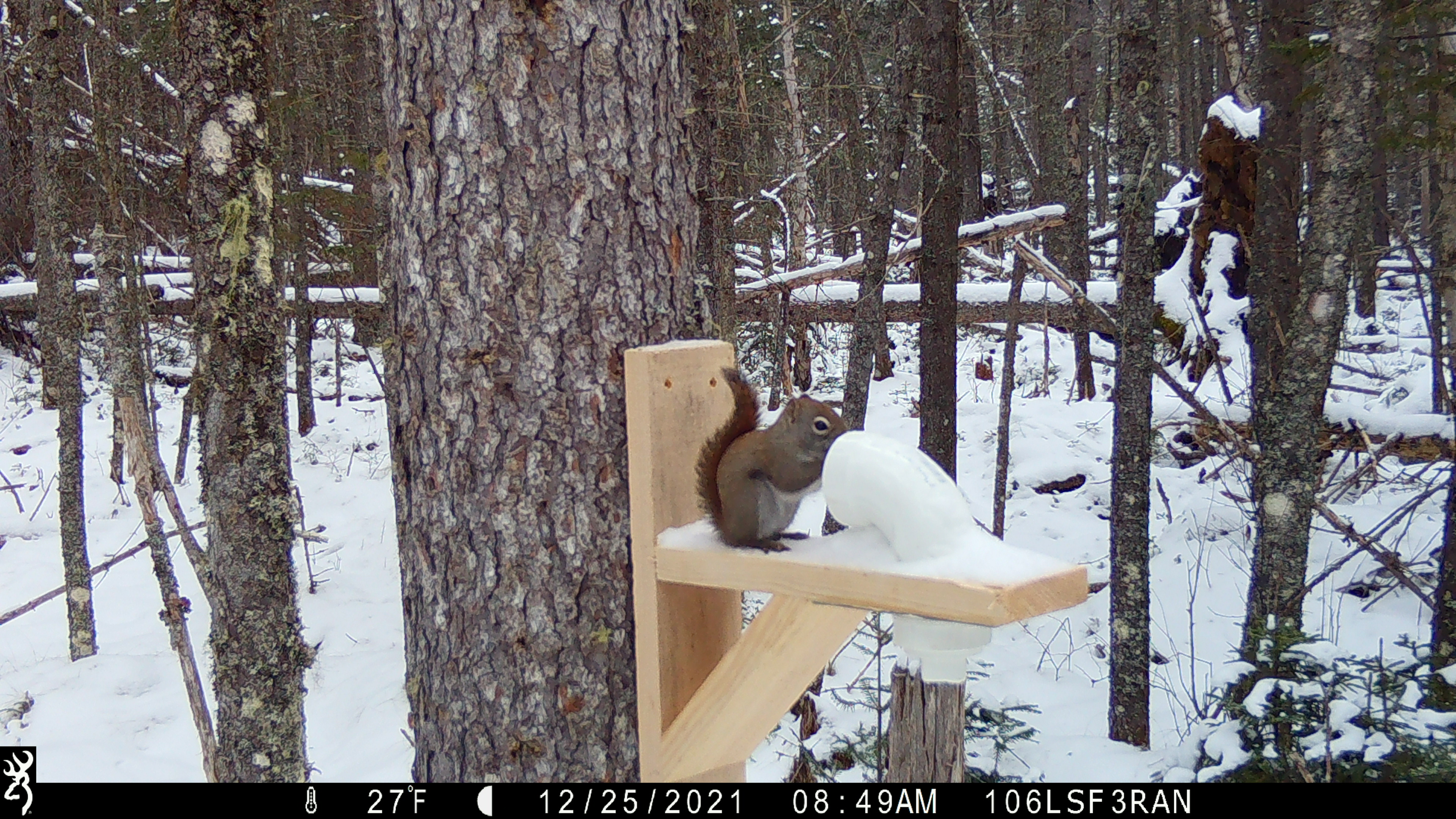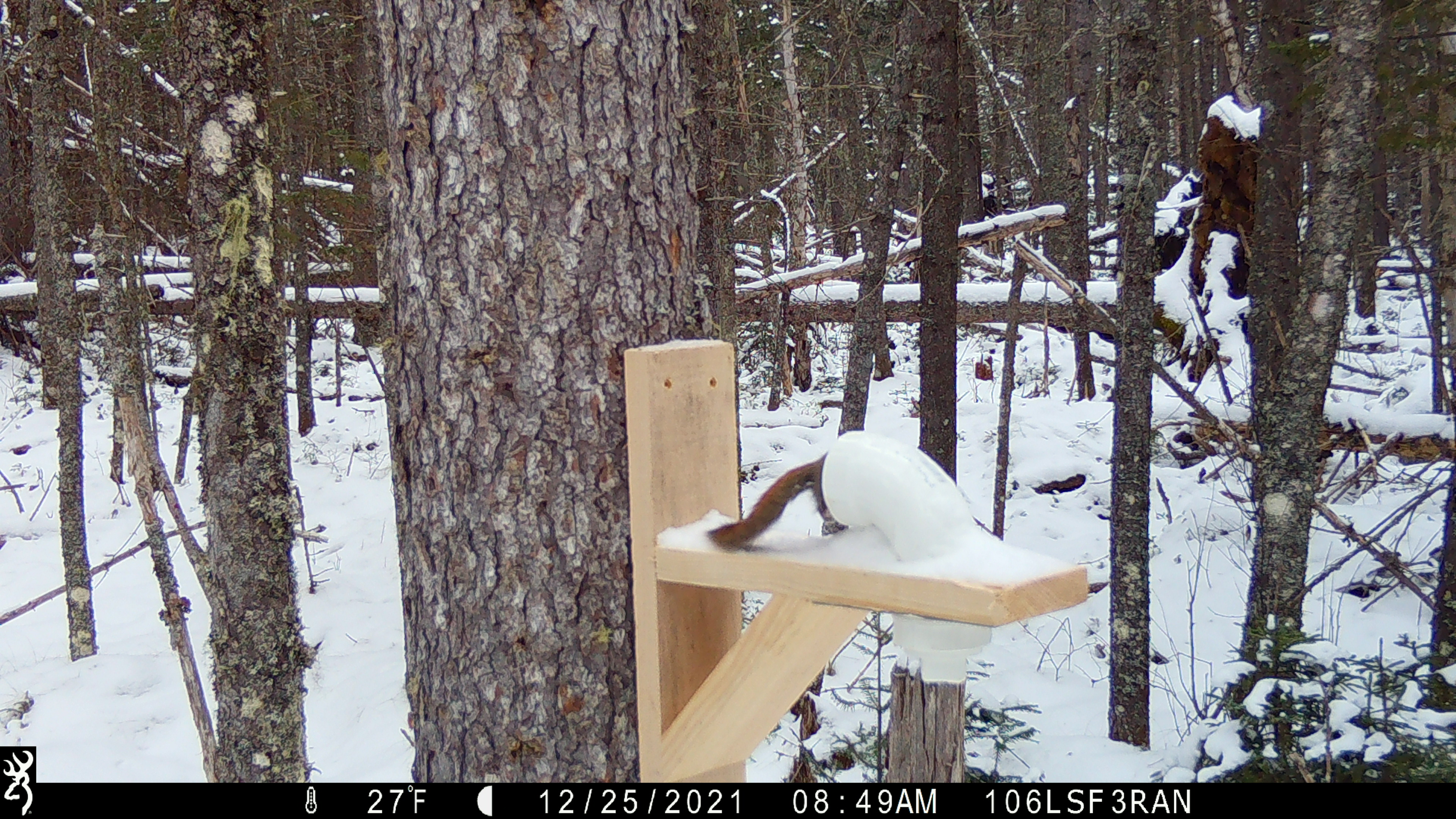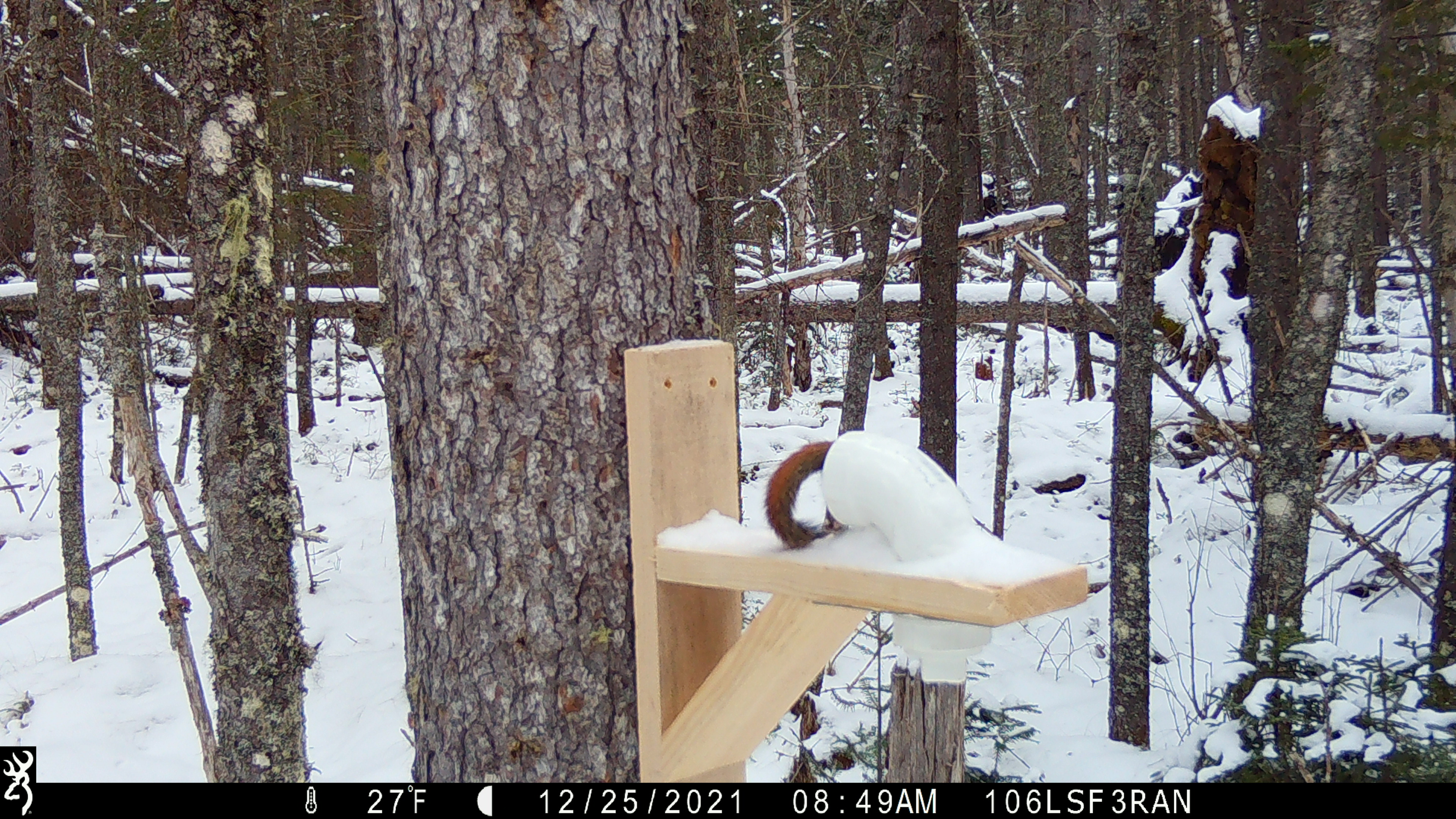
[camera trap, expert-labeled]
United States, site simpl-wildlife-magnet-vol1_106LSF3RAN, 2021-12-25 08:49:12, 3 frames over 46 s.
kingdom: Animalia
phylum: Chordata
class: Mammalia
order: Rodentia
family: Sciuridae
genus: Tamiasciurus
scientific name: Tamiasciurus hudsonicus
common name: red squirrel